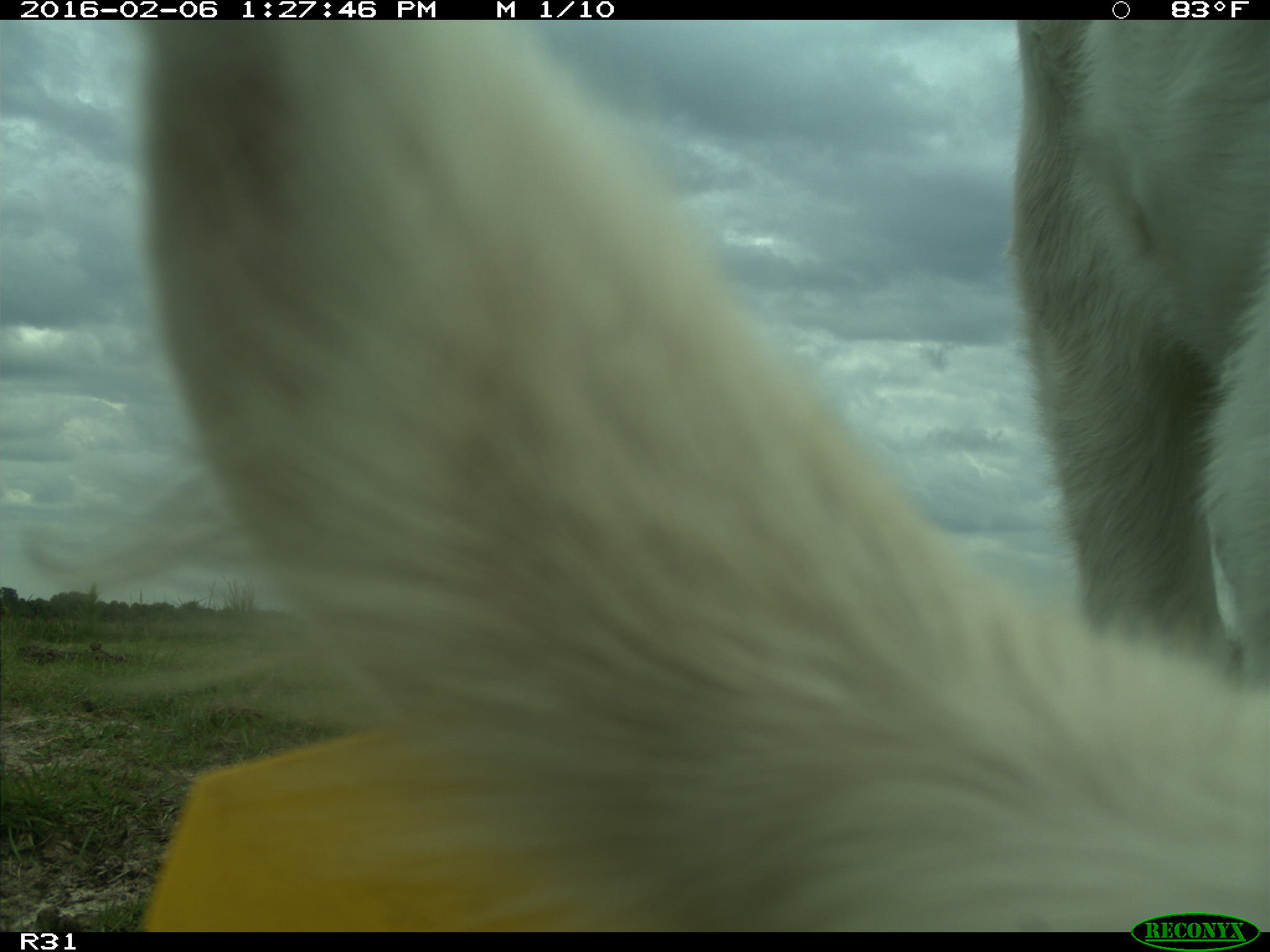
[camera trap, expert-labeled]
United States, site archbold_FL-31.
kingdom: Animalia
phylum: Chordata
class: Mammalia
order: Artiodactyla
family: Bovidae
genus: Bos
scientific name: Bos taurus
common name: domestic cow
Bos taurus (domestic cow).